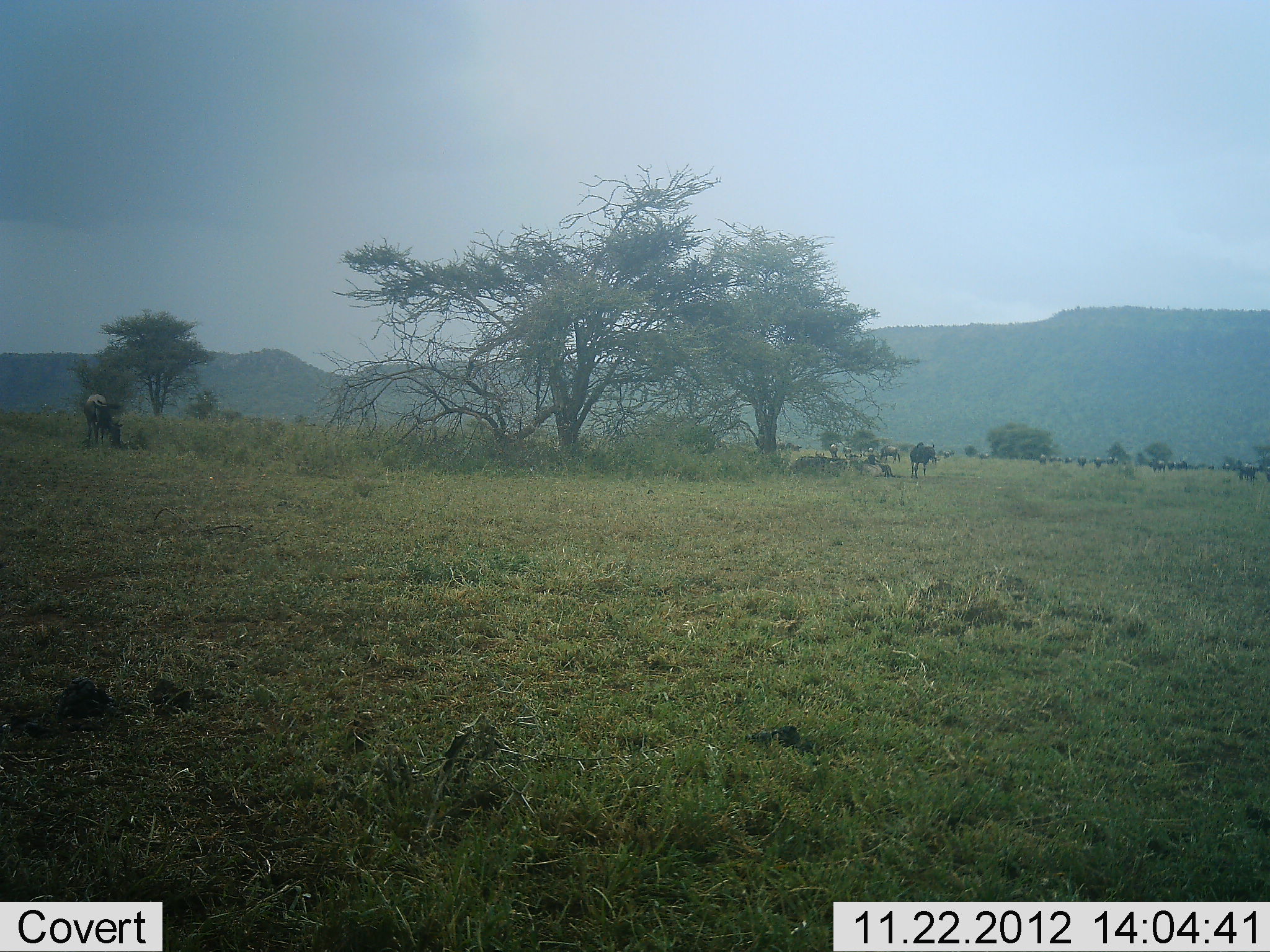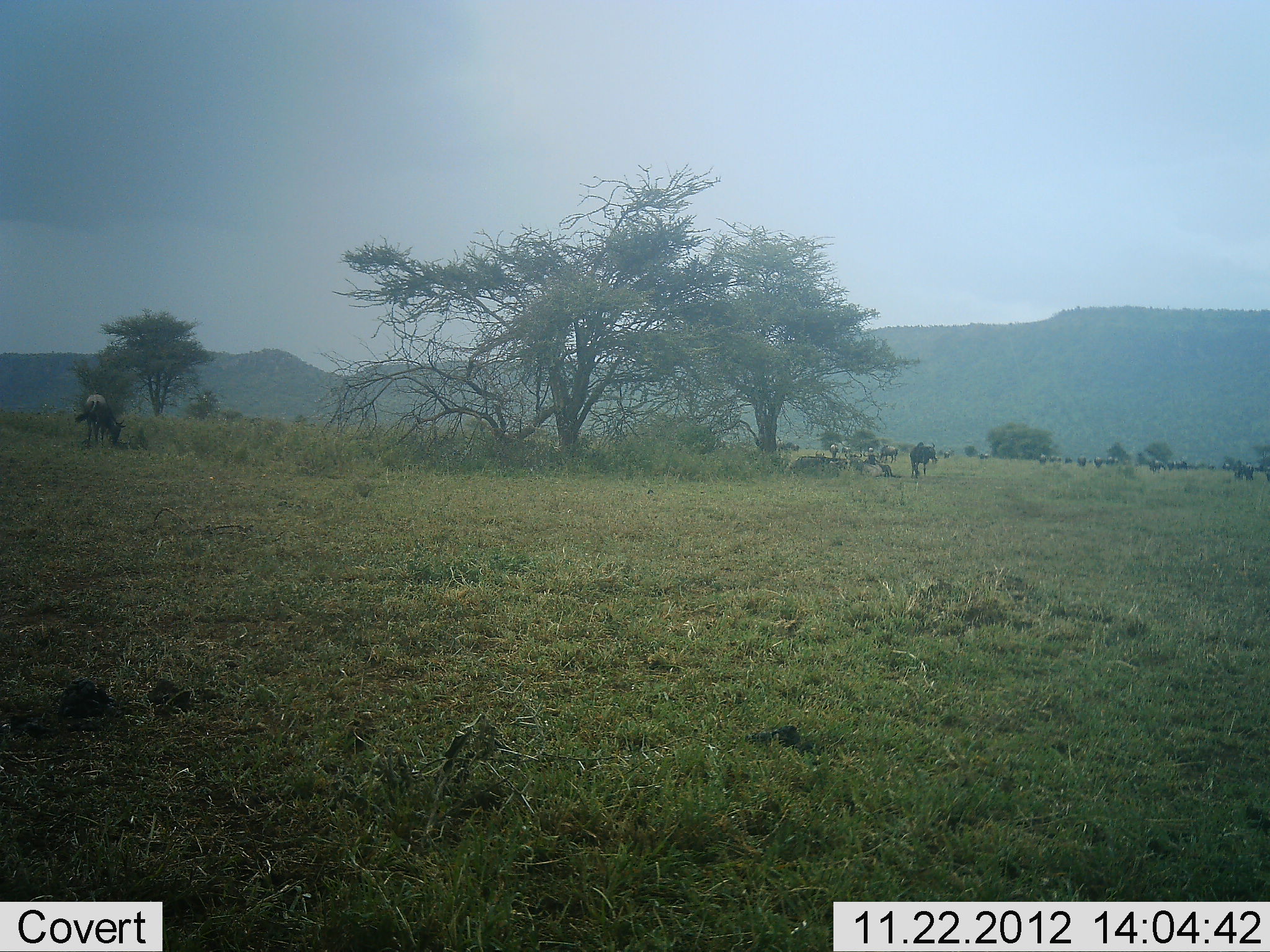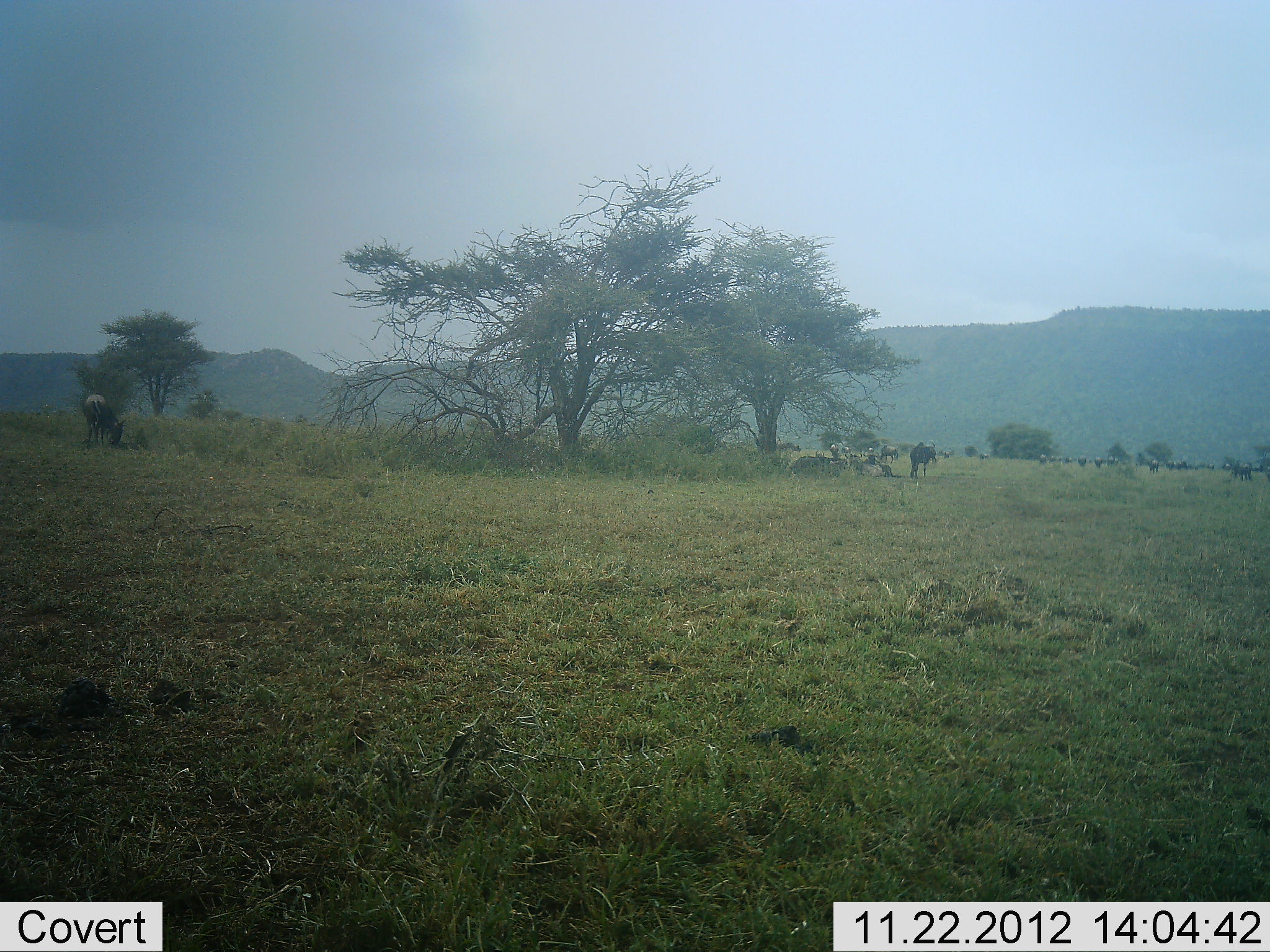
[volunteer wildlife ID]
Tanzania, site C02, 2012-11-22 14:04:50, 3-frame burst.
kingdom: Animalia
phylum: Chordata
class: Mammalia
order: Artiodactyla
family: Bovidae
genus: Connochaetes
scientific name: Connochaetes taurinus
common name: blue wildebeest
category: wildebeest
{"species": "wildebeest (blue wildebeest) (Connochaetes taurinus)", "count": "11-50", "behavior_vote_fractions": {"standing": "56%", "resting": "16%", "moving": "12%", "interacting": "3%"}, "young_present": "0%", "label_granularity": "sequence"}